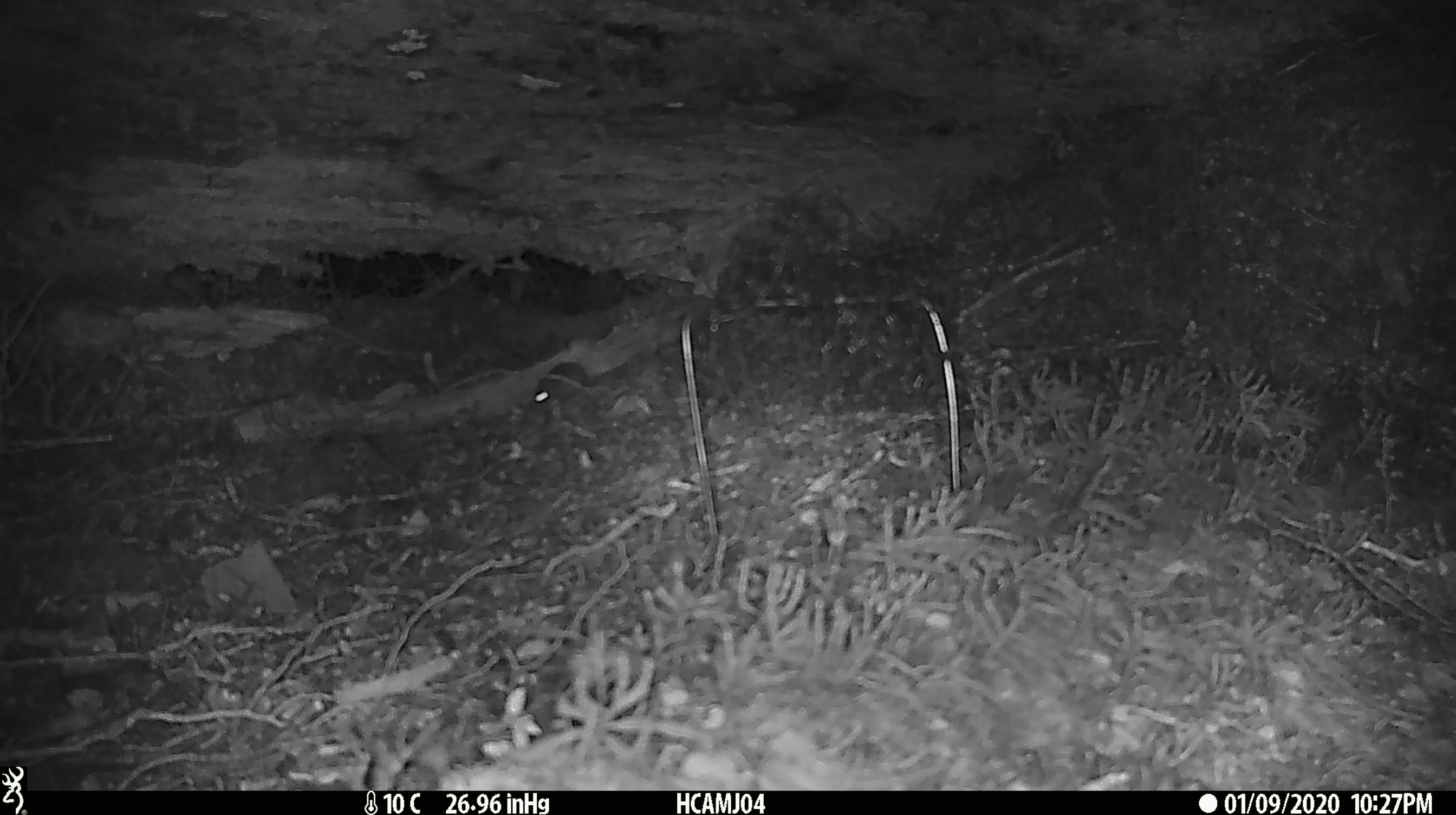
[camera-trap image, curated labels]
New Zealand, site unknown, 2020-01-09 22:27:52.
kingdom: Animalia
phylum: Chordata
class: Mammalia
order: Rodentia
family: Muridae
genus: Mus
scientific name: Mus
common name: mouse